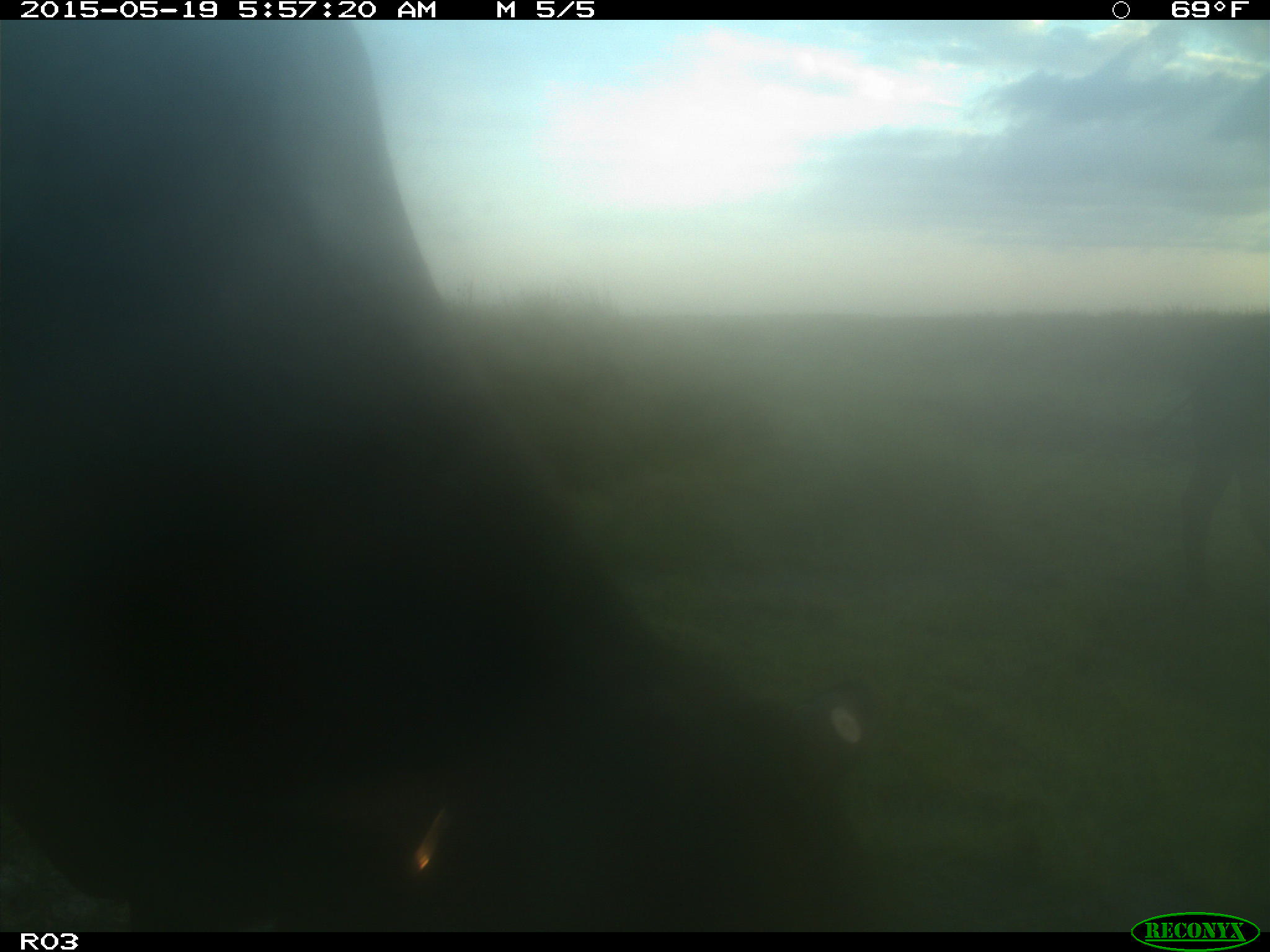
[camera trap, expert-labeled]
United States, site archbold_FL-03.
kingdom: Animalia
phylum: Chordata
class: Mammalia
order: Artiodactyla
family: Bovidae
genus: Bos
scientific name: Bos taurus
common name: domestic cow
Bos taurus (domestic cow).